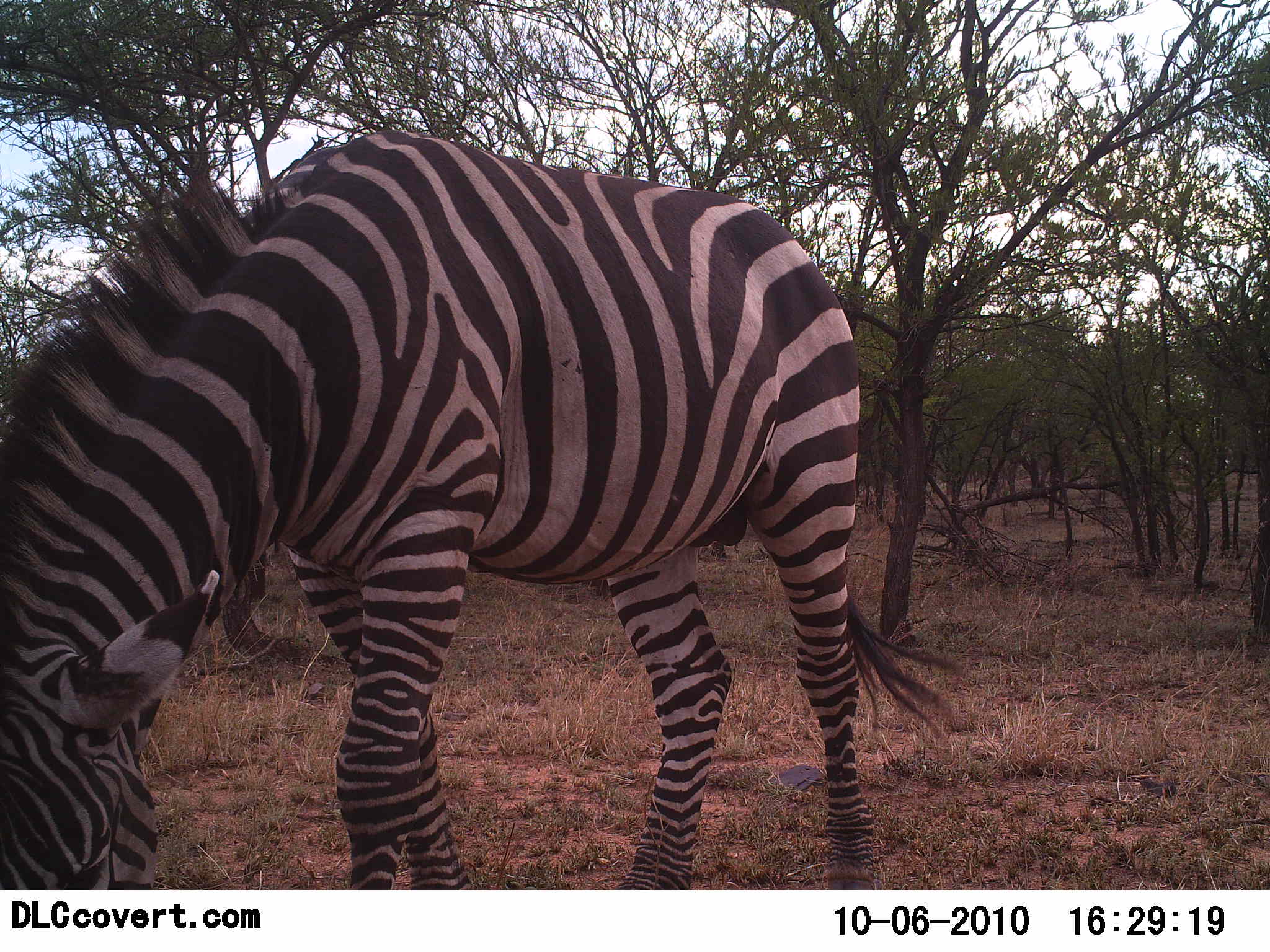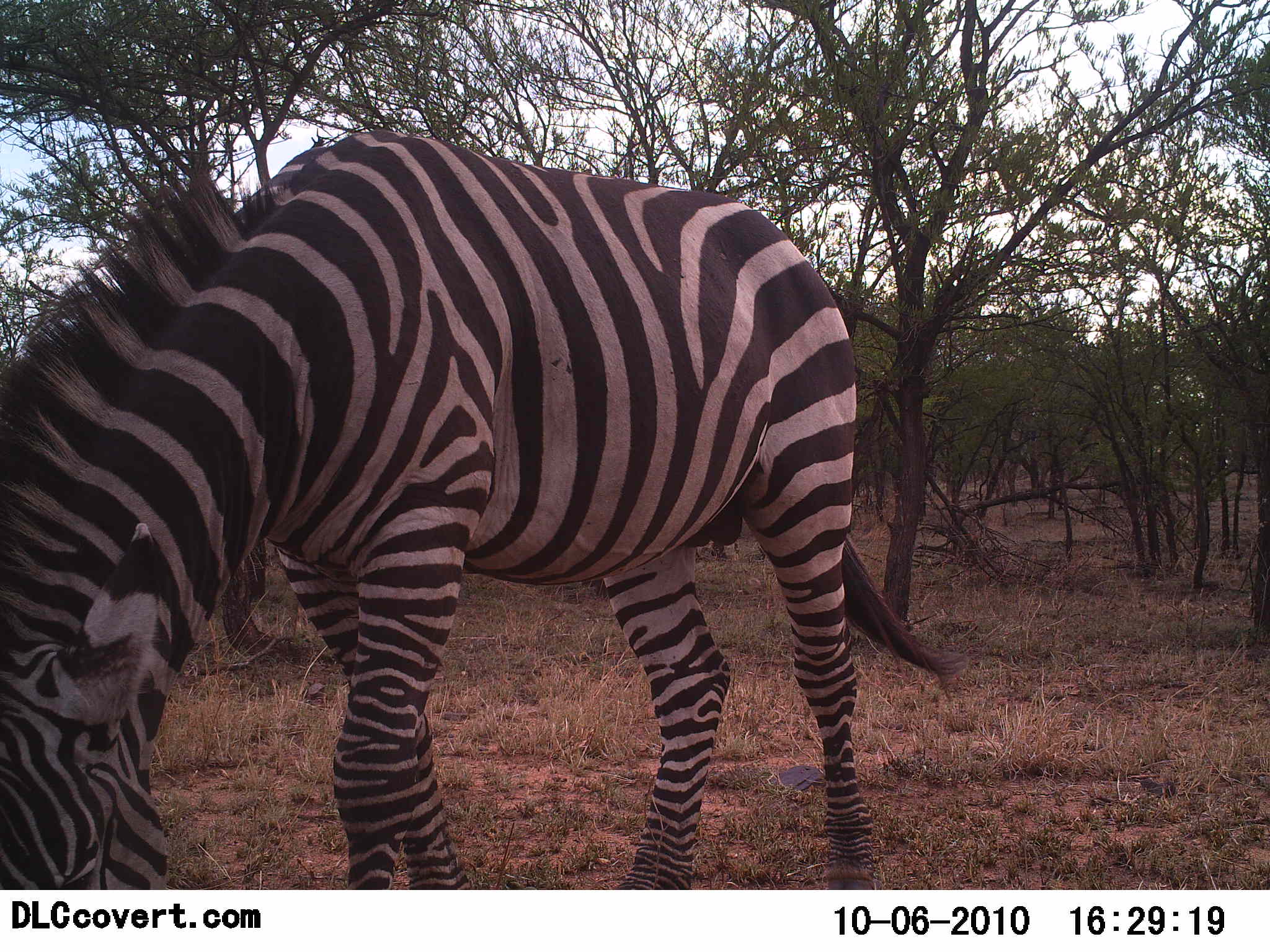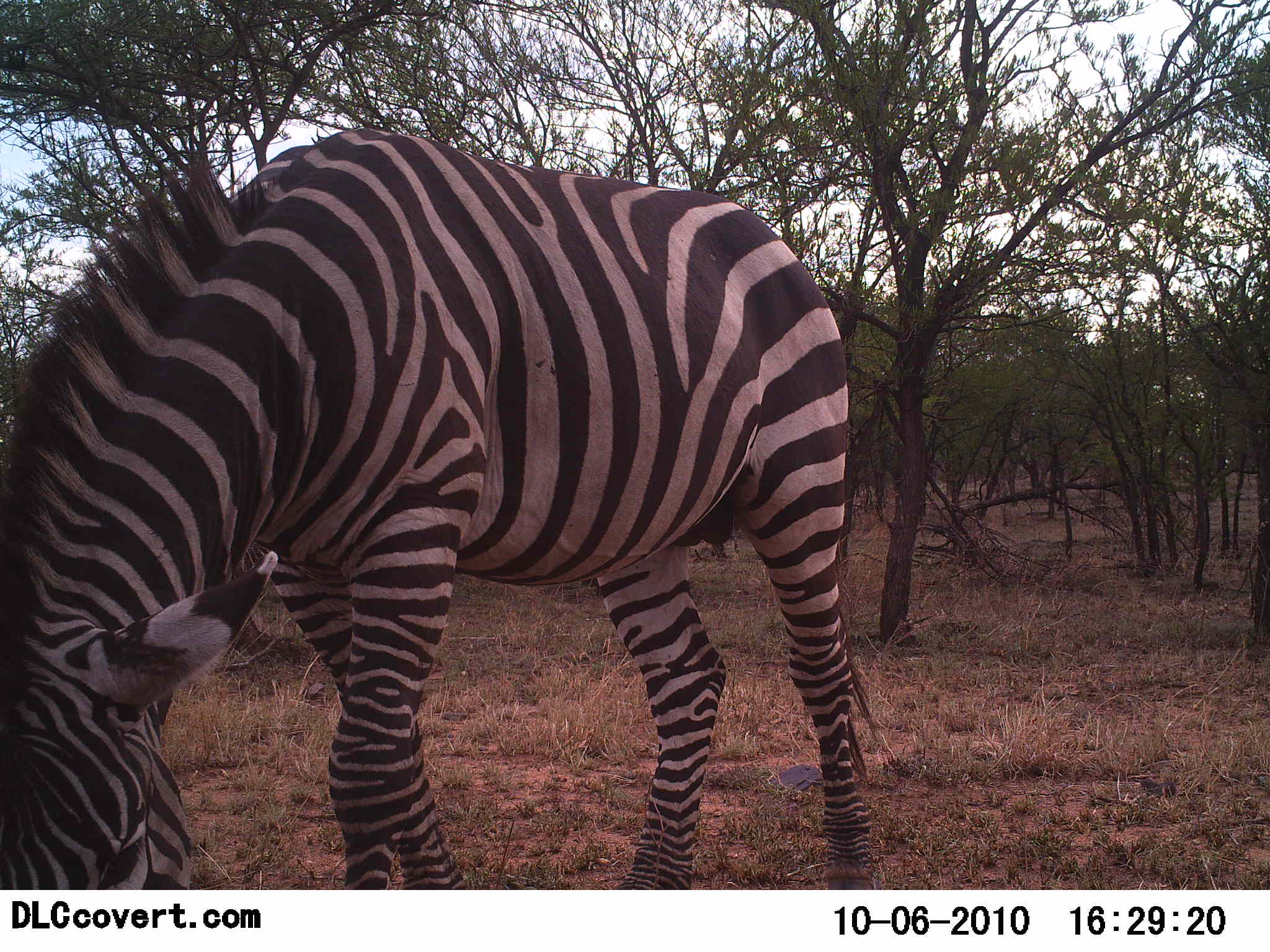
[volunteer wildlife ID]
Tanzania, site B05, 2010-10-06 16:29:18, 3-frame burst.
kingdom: Animalia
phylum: Chordata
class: Mammalia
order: Perissodactyla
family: Equidae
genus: Equus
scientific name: Equus quagga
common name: plains zebra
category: zebra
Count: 1.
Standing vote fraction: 38%.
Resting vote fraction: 0%.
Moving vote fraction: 0%.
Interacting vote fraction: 0%.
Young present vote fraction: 0%.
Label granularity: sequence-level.